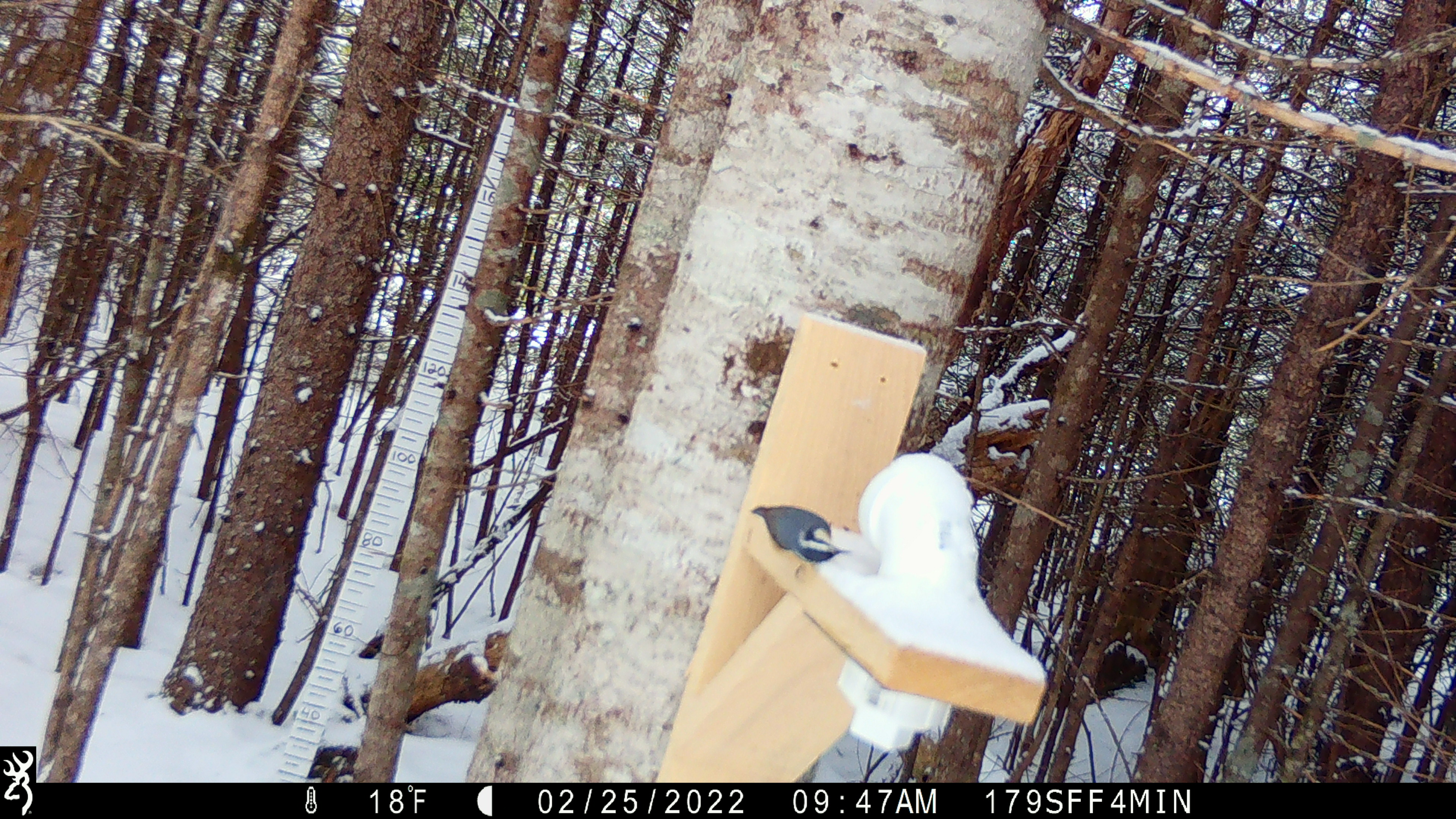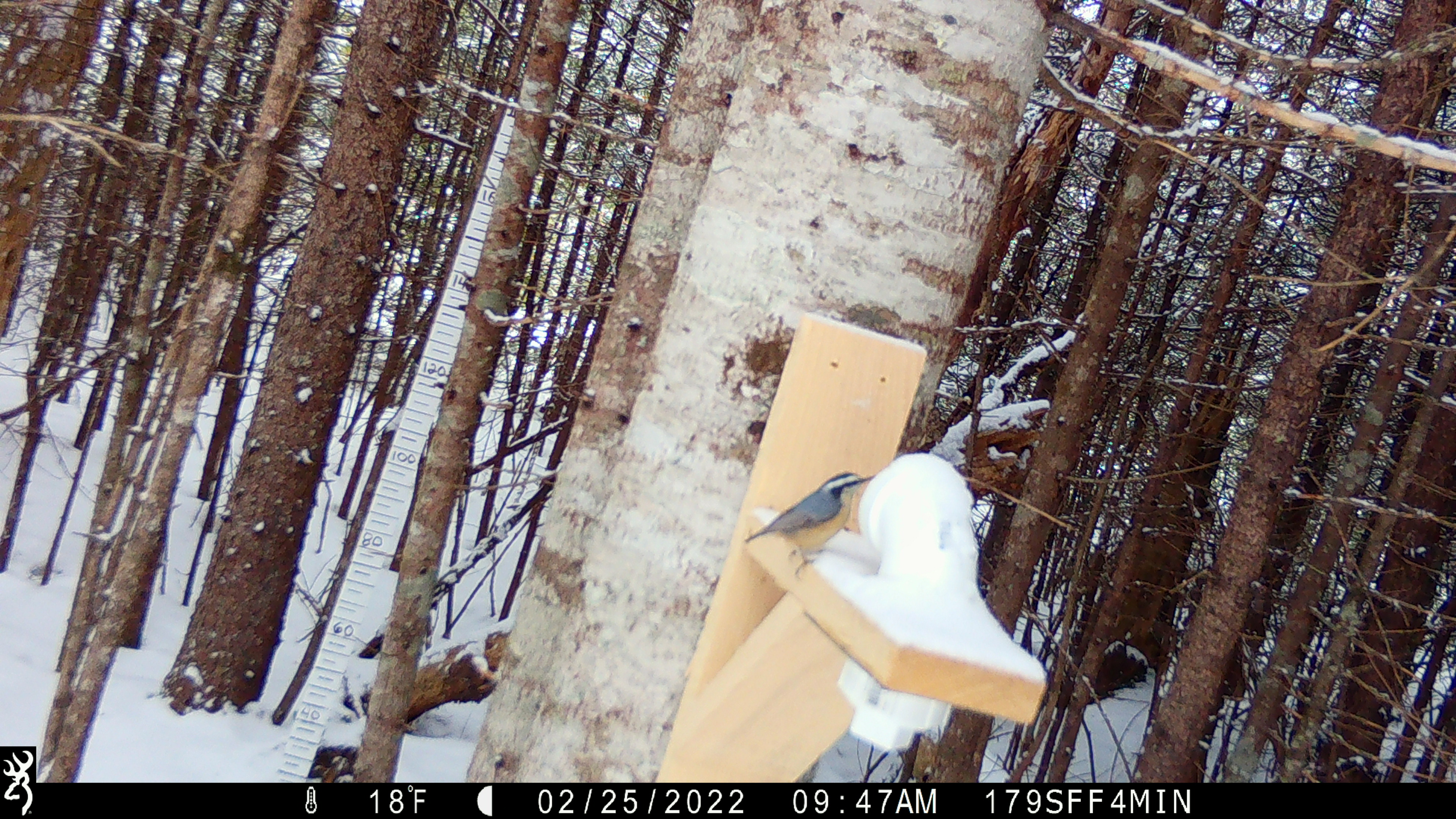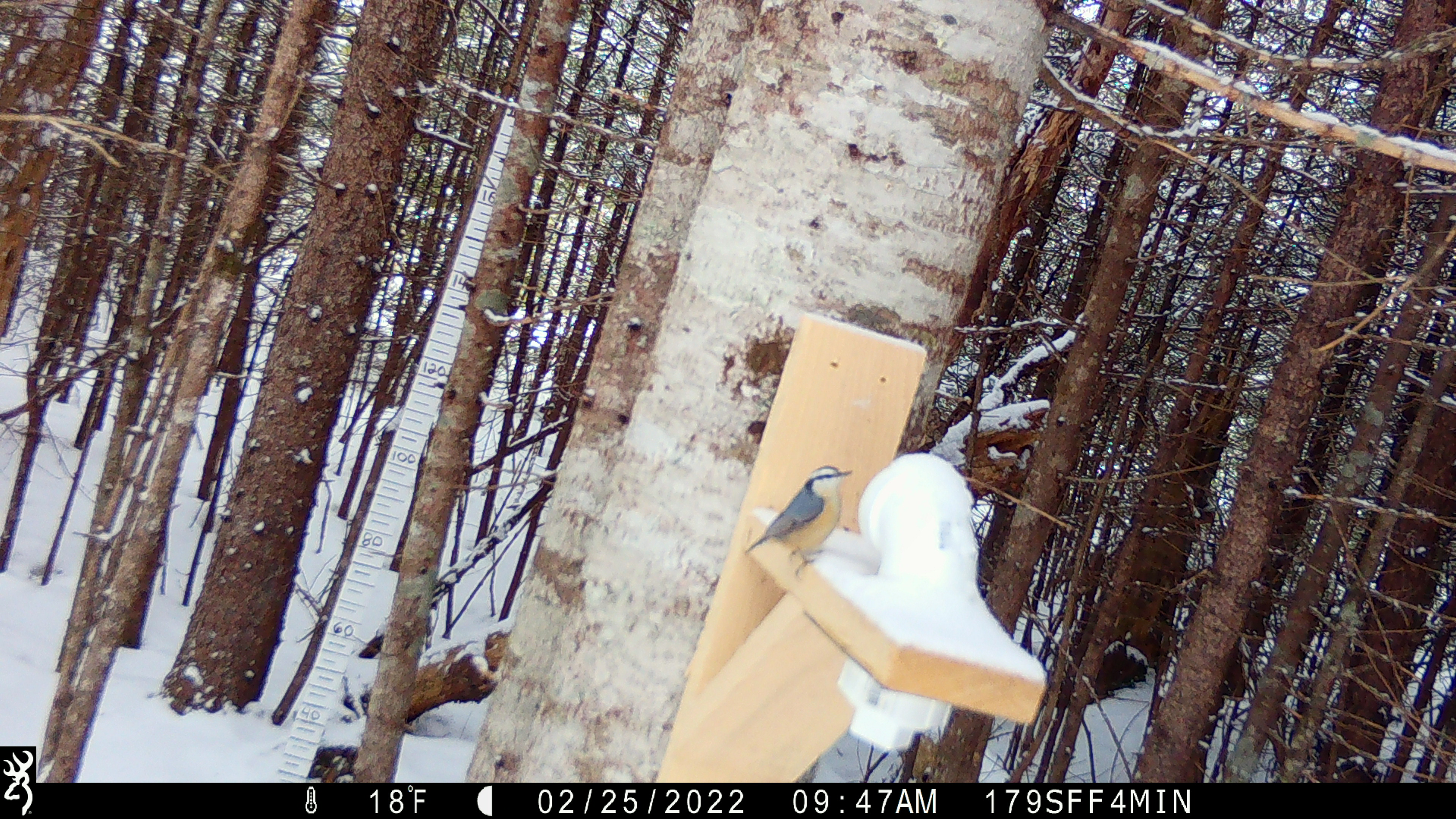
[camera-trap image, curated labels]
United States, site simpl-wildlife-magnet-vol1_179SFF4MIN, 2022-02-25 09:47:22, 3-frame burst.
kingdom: Animalia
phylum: Chordata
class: Aves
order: Passeriformes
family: Sittidae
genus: Sitta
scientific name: Sitta canadensis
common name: red-breasted nuthatch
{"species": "red-breasted nuthatch (Sitta canadensis)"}